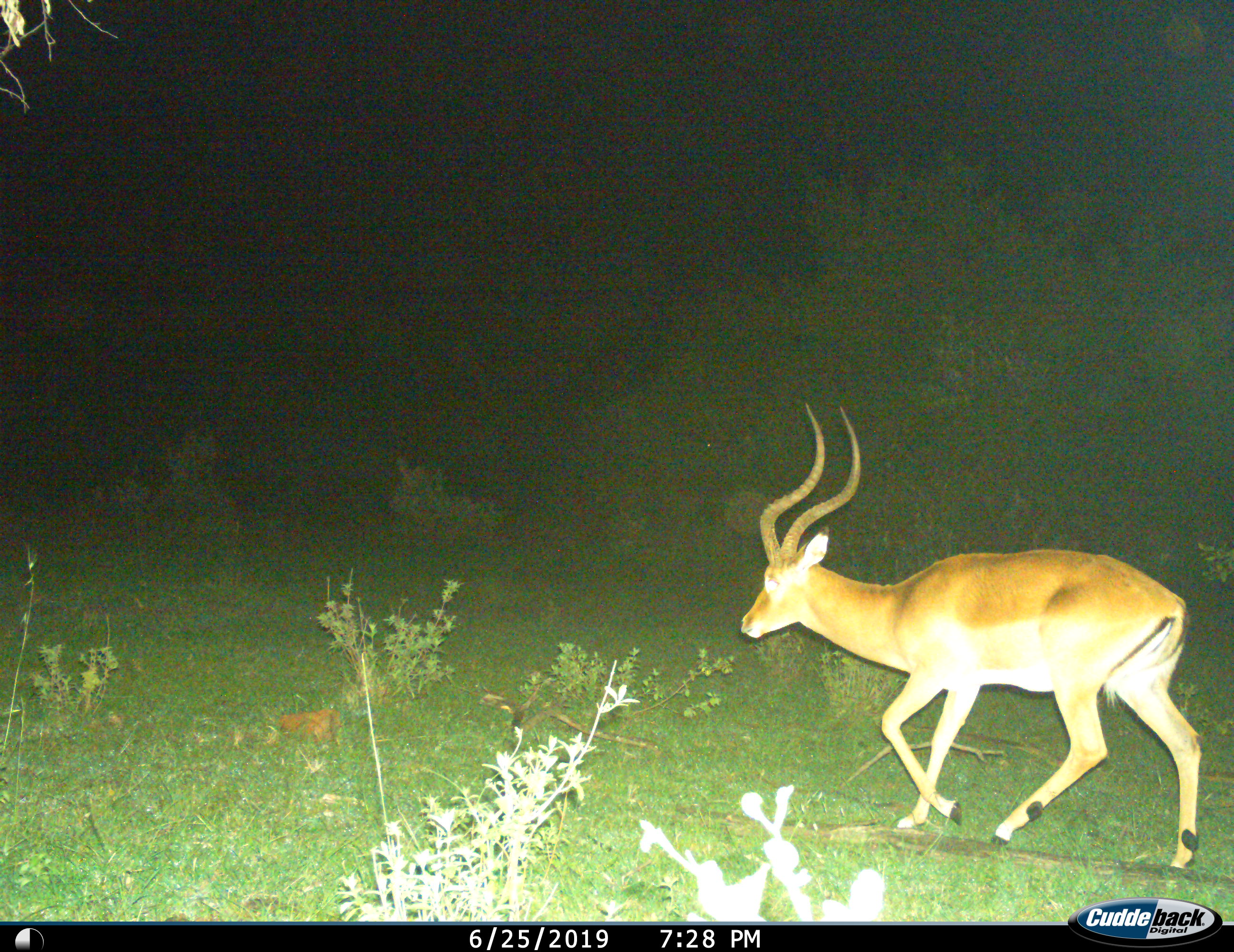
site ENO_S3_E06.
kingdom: Animalia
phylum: Chordata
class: Mammalia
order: Artiodactyla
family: Bovidae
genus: Aepyceros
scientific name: Aepyceros melampus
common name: impala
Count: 1.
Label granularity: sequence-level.